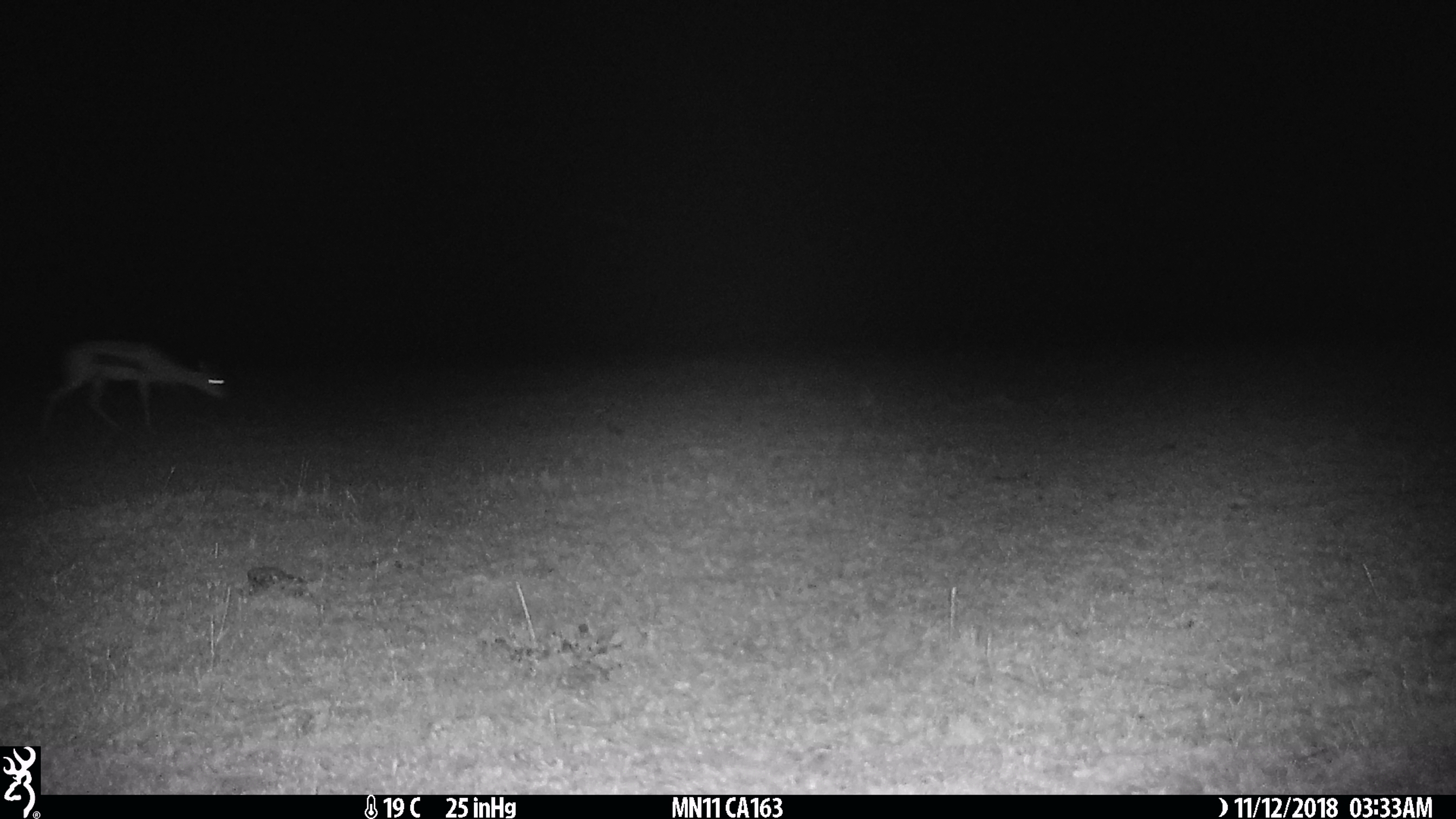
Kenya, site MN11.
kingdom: Animalia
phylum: Chordata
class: Mammalia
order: Artiodactyla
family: Bovidae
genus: Eudorcas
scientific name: Eudorcas thomsonii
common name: thomon's gazelle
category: gazelle thomsons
Gazelle thomsons (thomon's gazelle) (Eudorcas thomsonii).